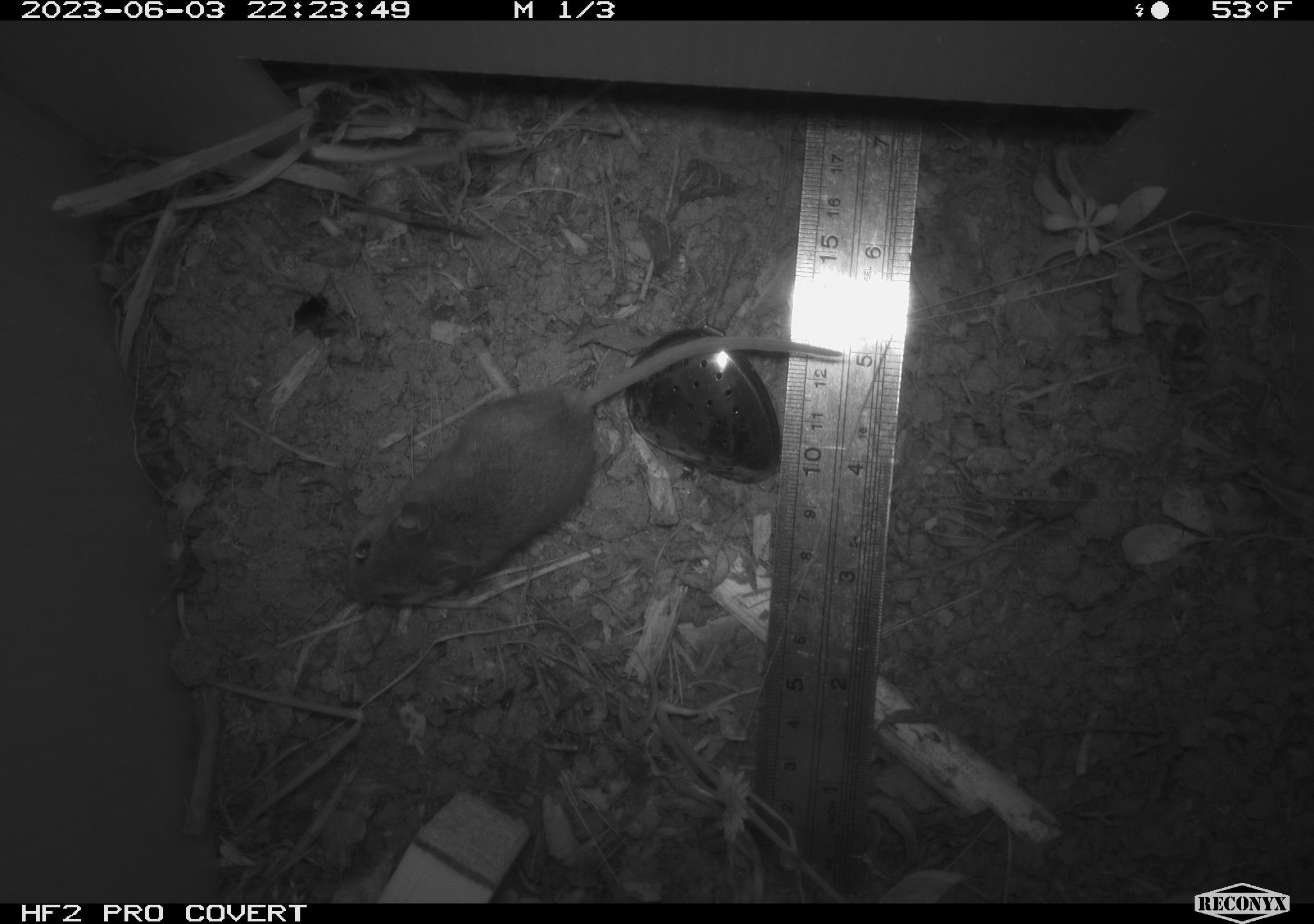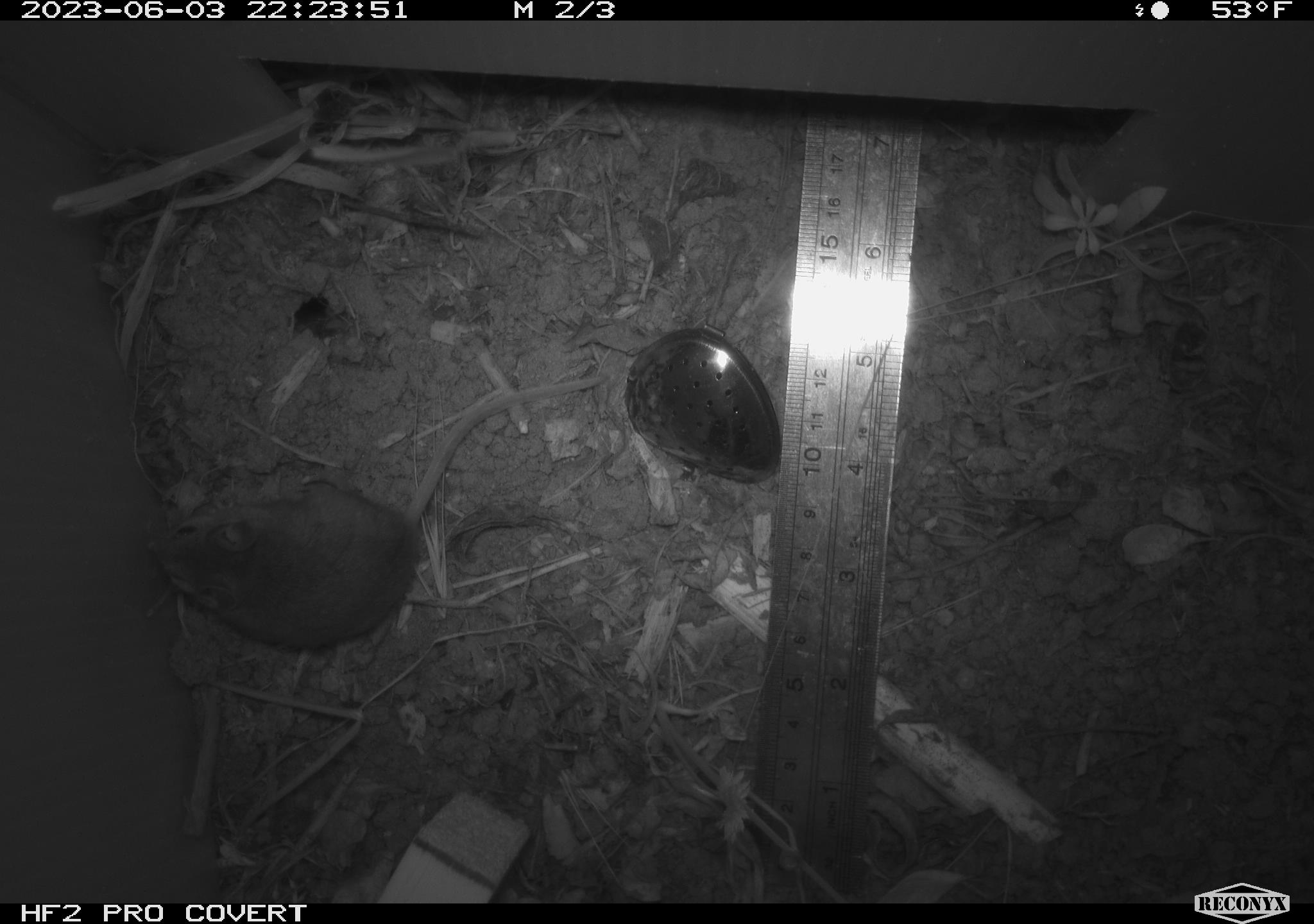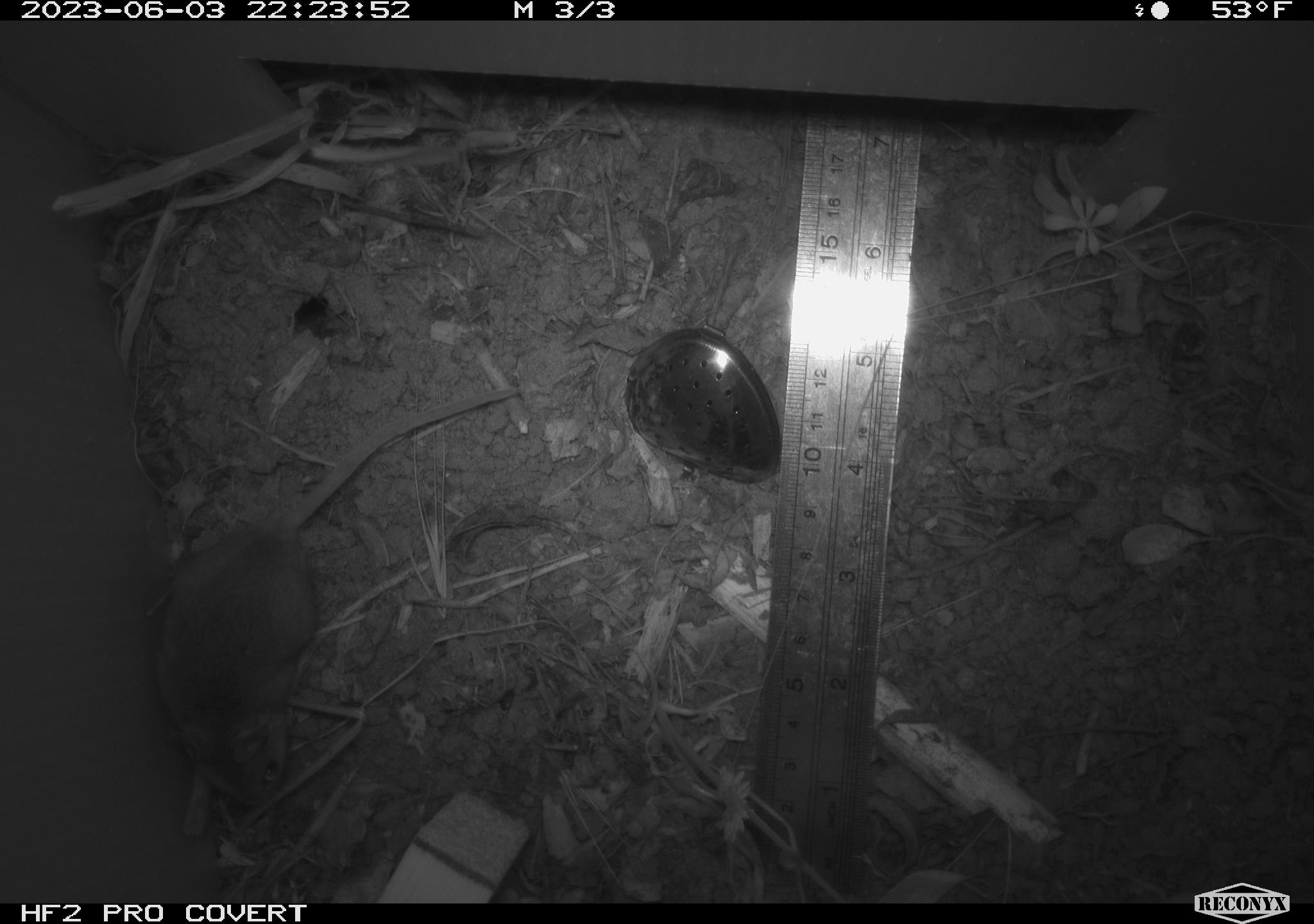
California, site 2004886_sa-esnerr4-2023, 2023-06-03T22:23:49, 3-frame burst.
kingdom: Animalia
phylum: Chordata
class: Mammalia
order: Rodentia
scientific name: Rodentia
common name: mouse species